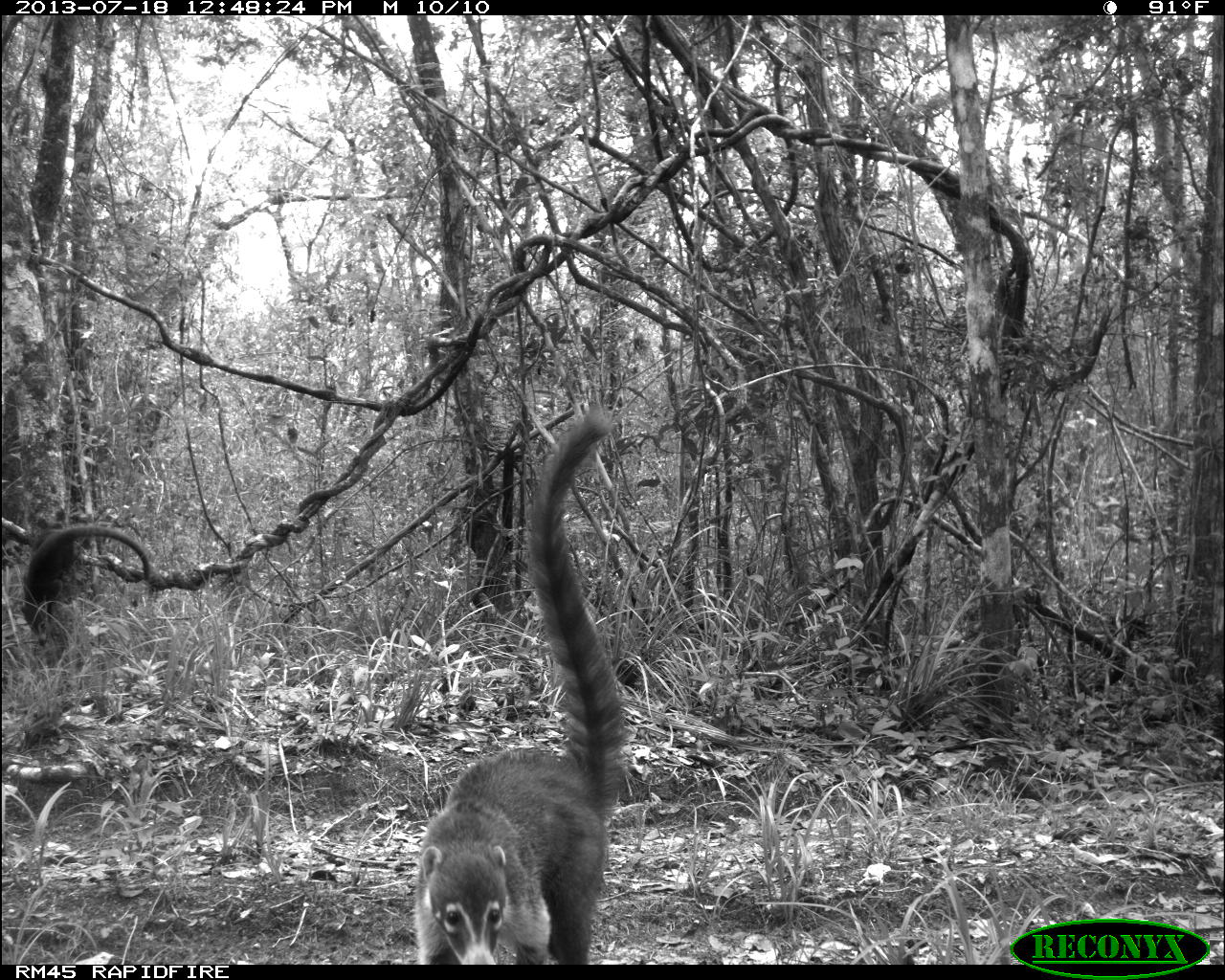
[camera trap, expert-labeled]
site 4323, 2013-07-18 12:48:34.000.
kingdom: Animalia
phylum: Chordata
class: Mammalia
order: Carnivora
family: Procyonidae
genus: Nasua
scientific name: Nasua narica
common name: white-nosed coati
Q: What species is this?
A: Nasua narica (white-nosed coati).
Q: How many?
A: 1.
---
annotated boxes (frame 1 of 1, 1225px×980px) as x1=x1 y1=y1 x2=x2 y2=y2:
nasua narica: x1=412 y1=401 x2=629 y2=964; x1=19 y1=523 x2=152 y2=648